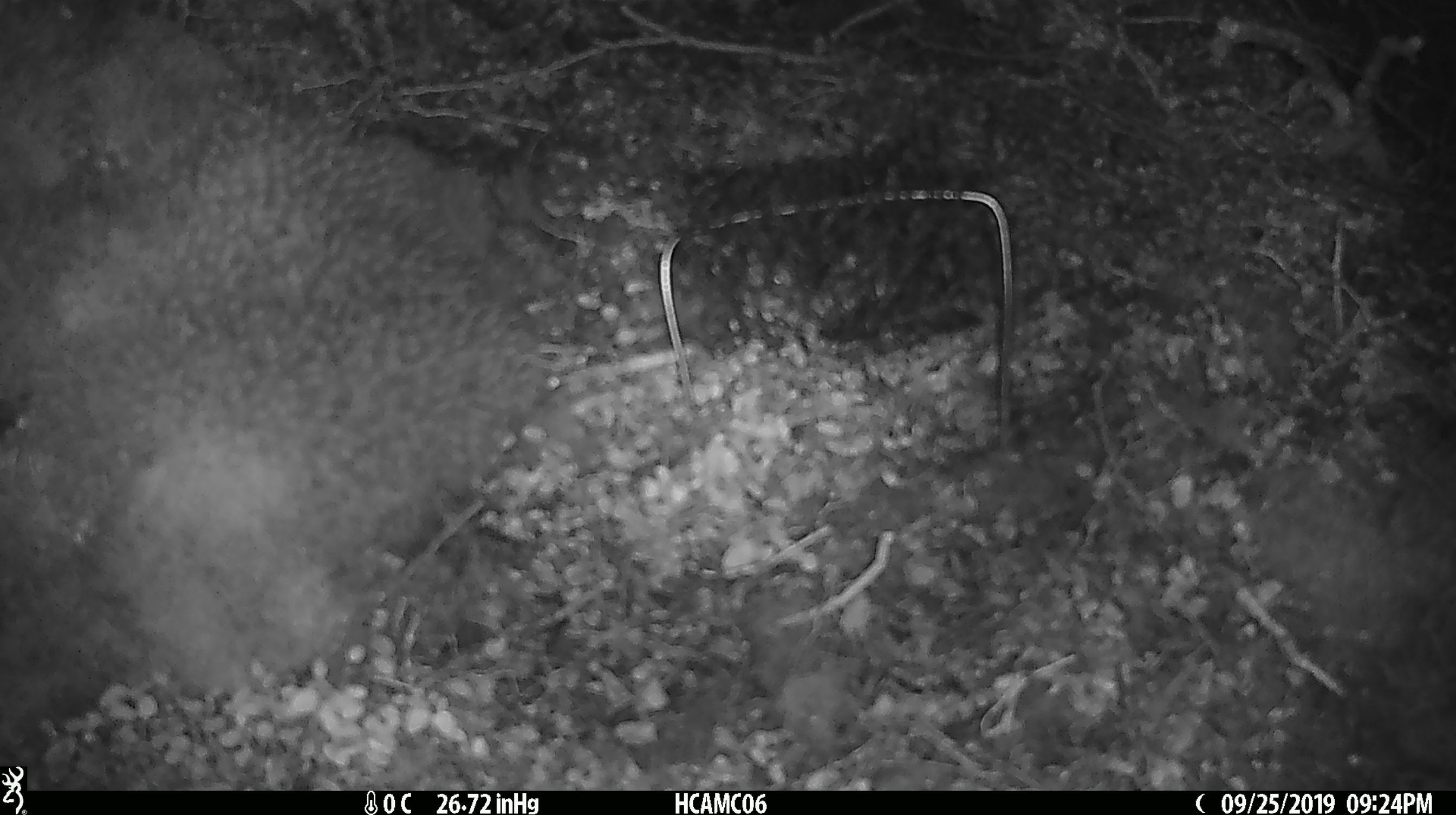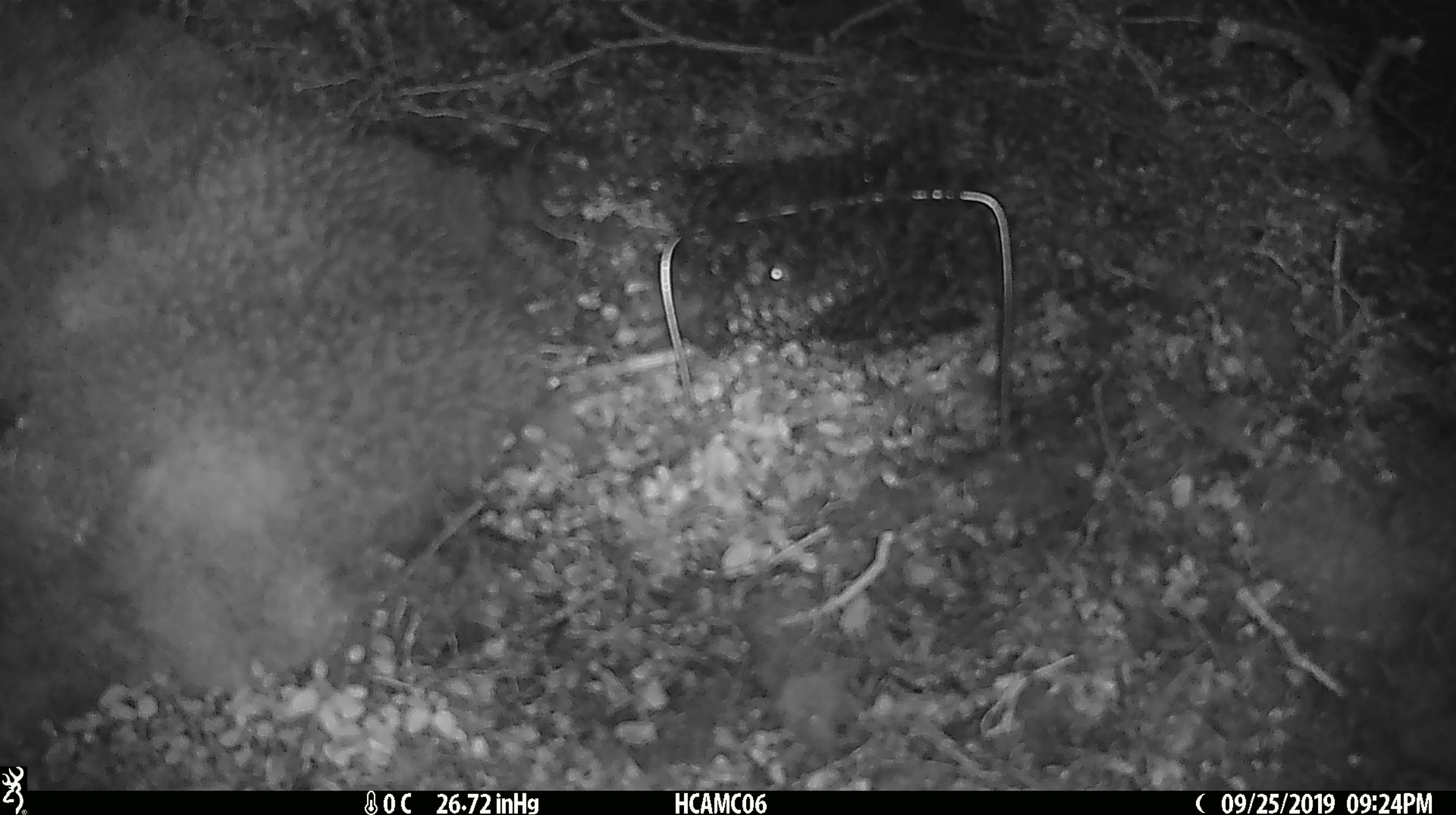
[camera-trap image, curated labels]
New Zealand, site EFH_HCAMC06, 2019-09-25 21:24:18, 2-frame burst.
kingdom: Animalia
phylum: Chordata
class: Mammalia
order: Rodentia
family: Muridae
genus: Mus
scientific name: Mus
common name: mouse